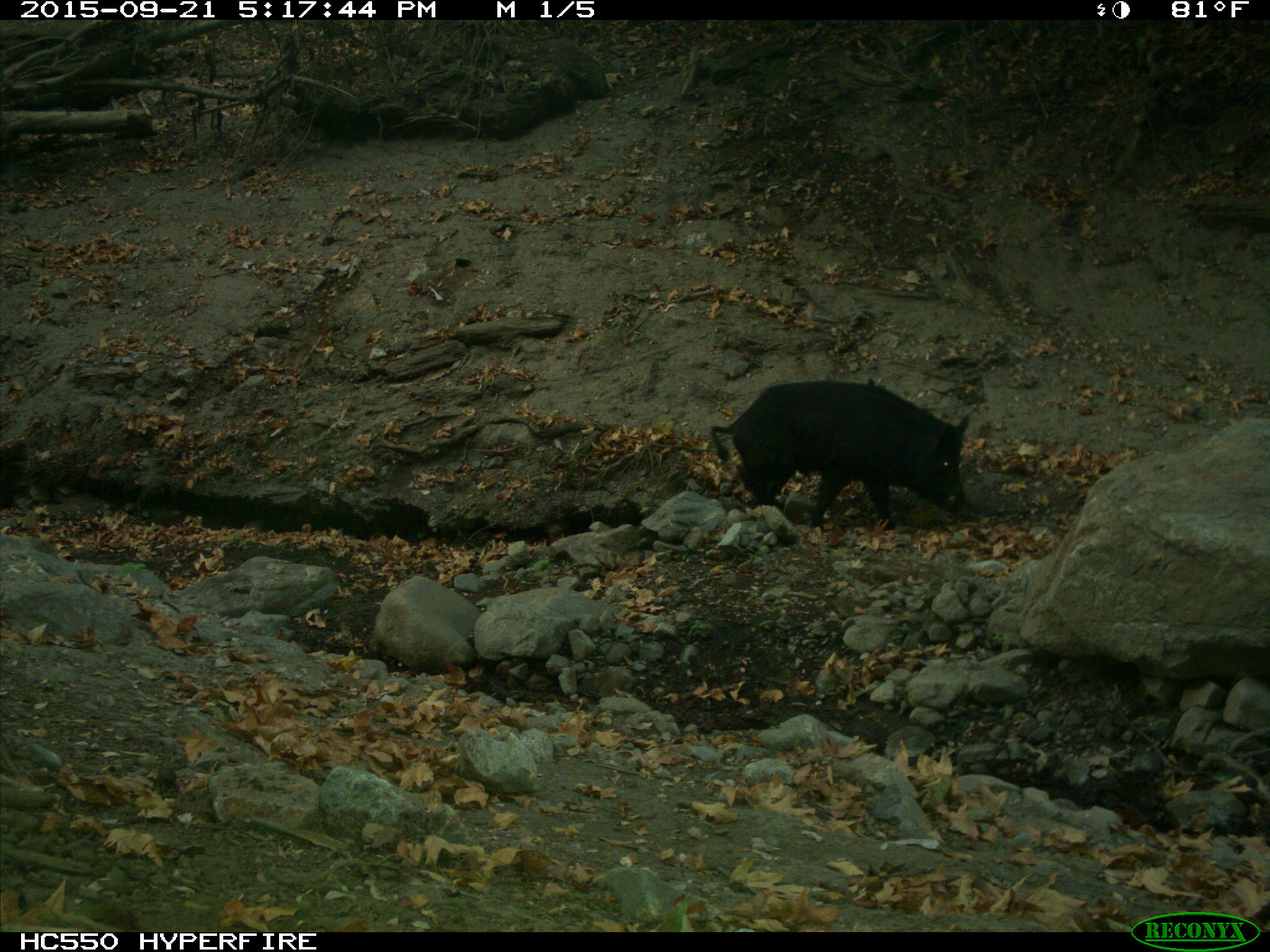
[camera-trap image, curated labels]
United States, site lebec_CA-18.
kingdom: Animalia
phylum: Chordata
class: Mammalia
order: Artiodactyla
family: Suidae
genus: Sus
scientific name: Sus scrofa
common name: wild boar